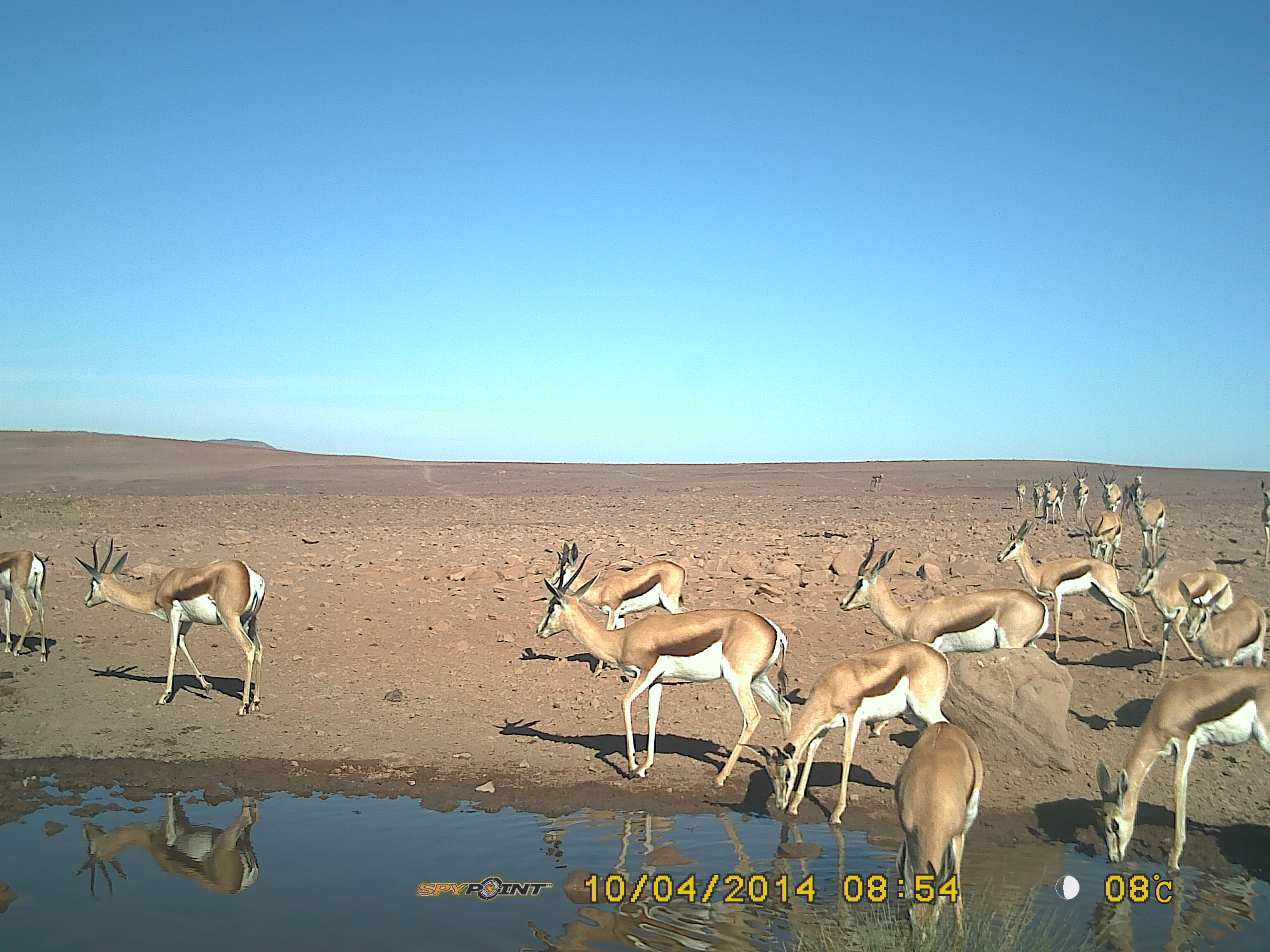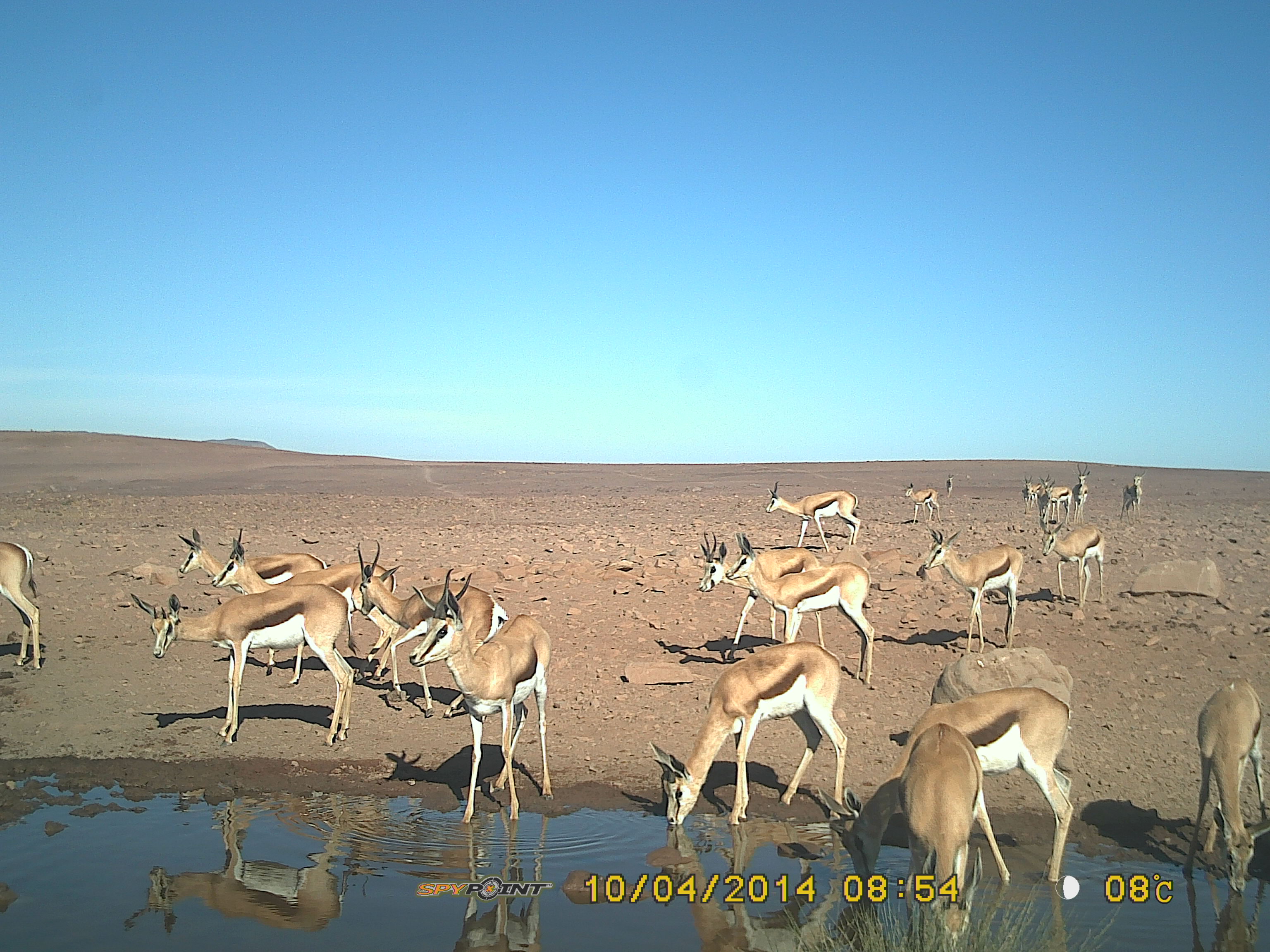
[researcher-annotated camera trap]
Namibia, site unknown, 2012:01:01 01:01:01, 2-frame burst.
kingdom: Animalia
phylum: Chordata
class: Mammalia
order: Artiodactyla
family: Bovidae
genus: Antidorcas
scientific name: Antidorcas marsupialis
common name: springbok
Antidorcas marsupialis (springbok).